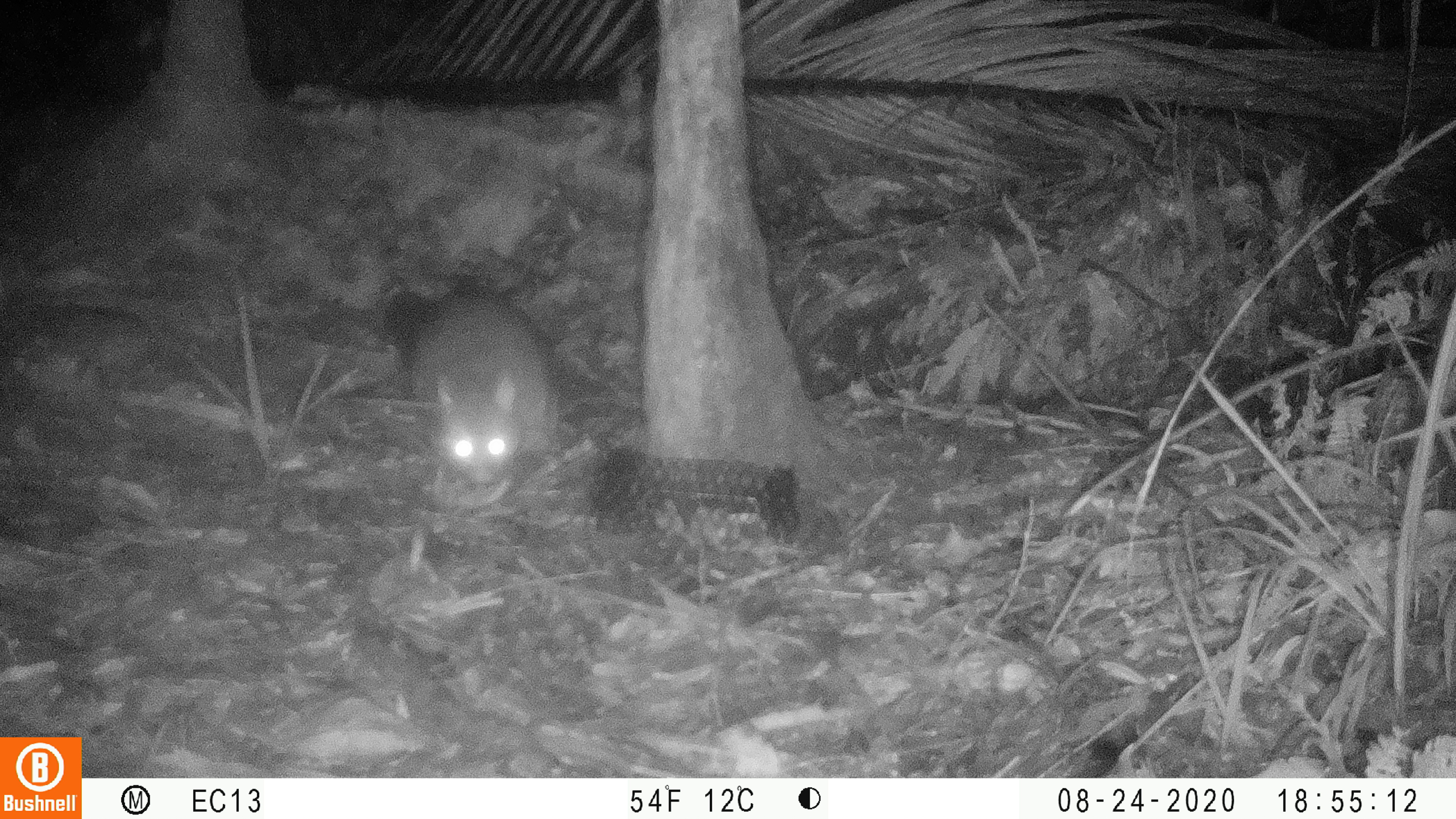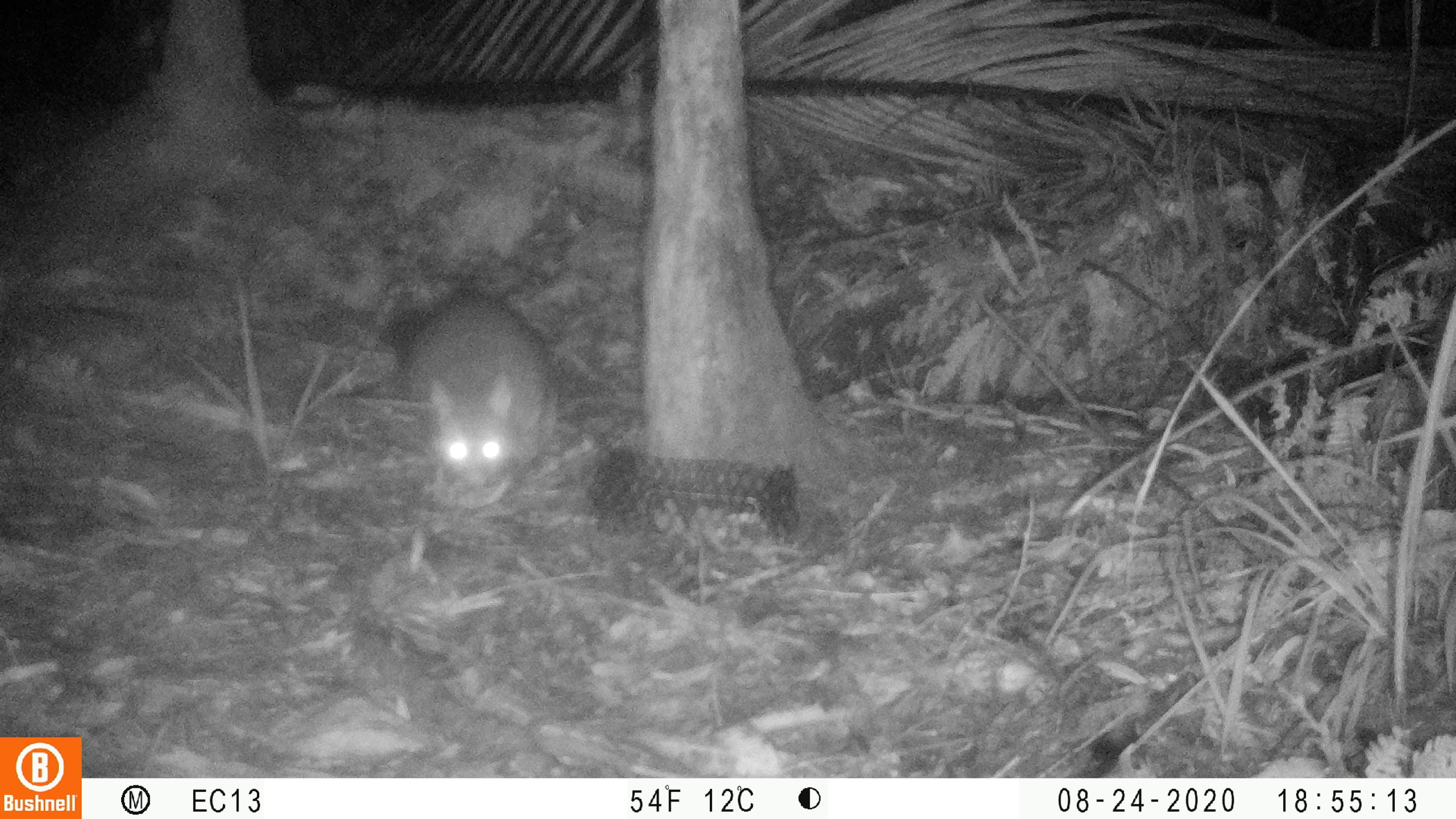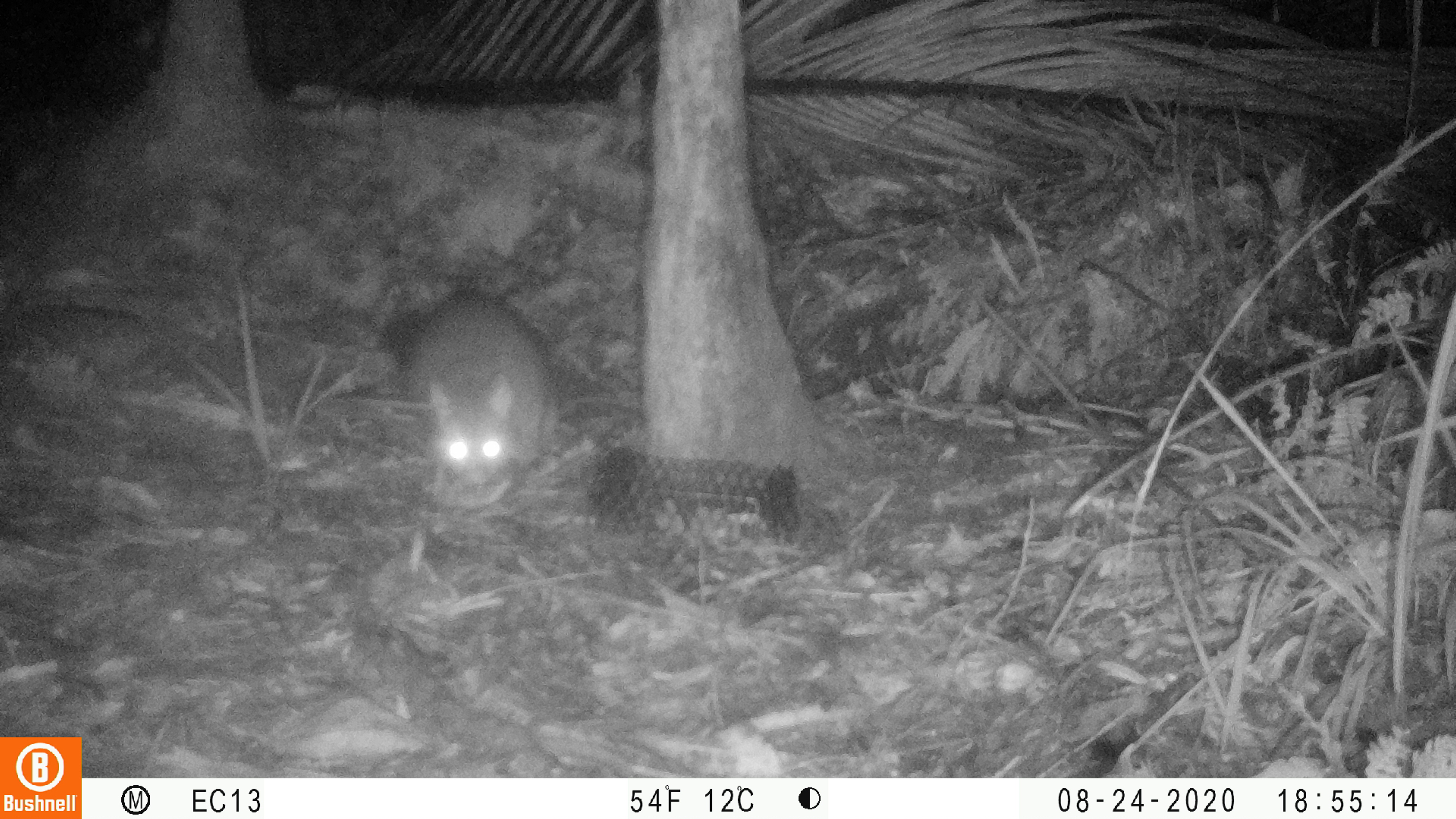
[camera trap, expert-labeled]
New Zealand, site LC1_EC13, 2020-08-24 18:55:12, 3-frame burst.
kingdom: Animalia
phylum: Chordata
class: Mammalia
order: Diprotodontia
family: Phalangeridae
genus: Trichosurus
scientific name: Trichosurus vulpecula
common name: common brushtail possum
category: possum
Possum (common brushtail possum) (Trichosurus vulpecula).